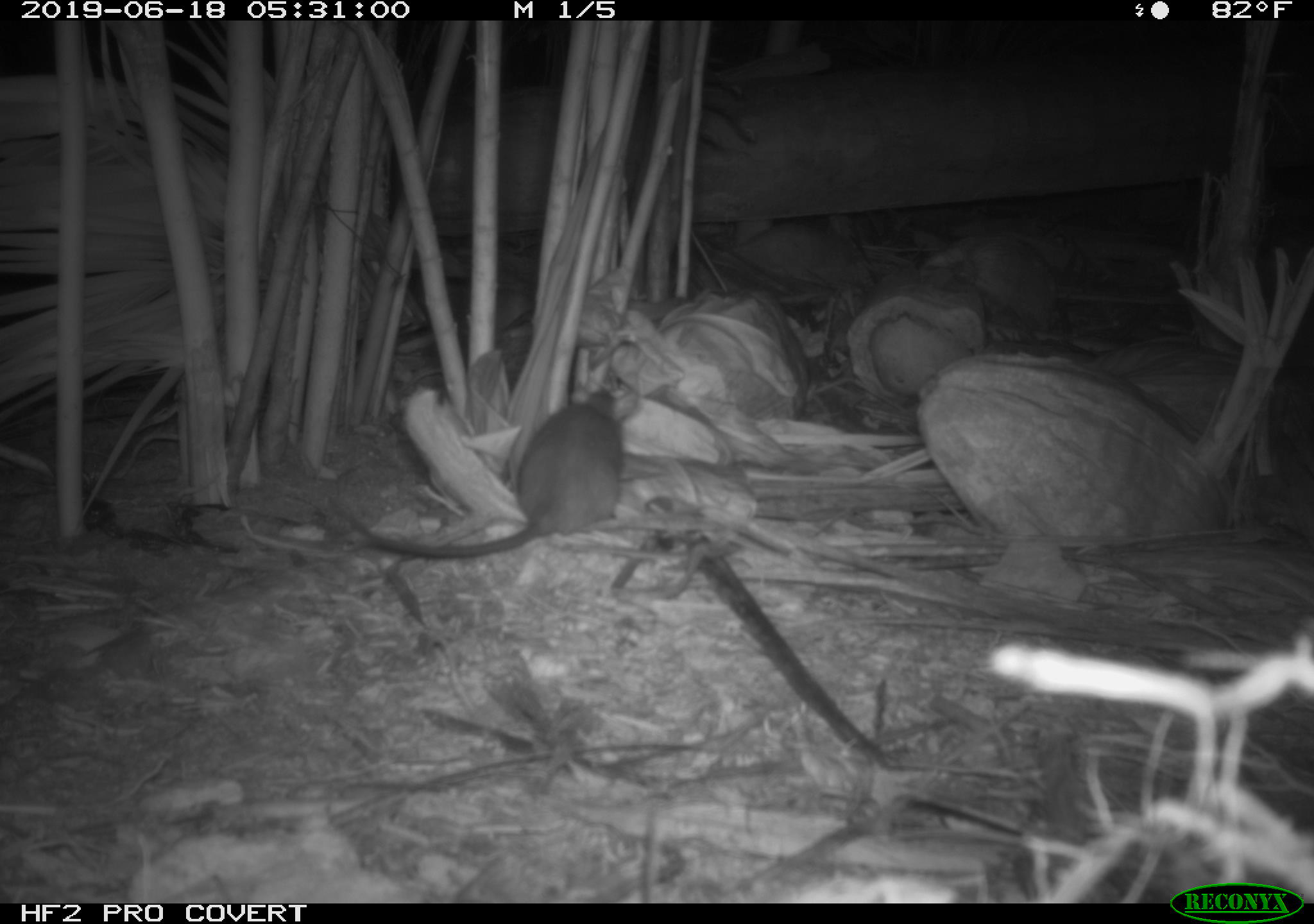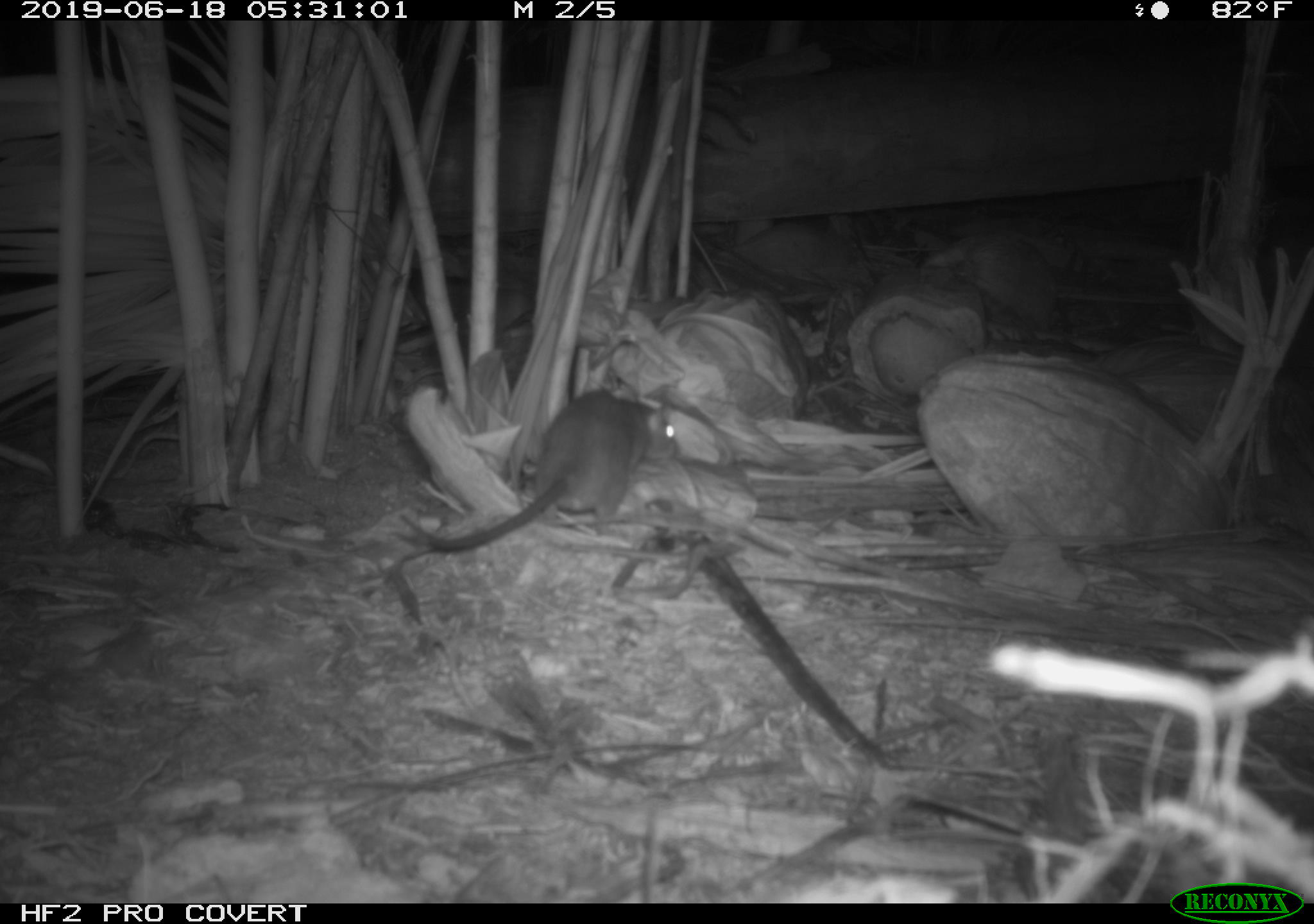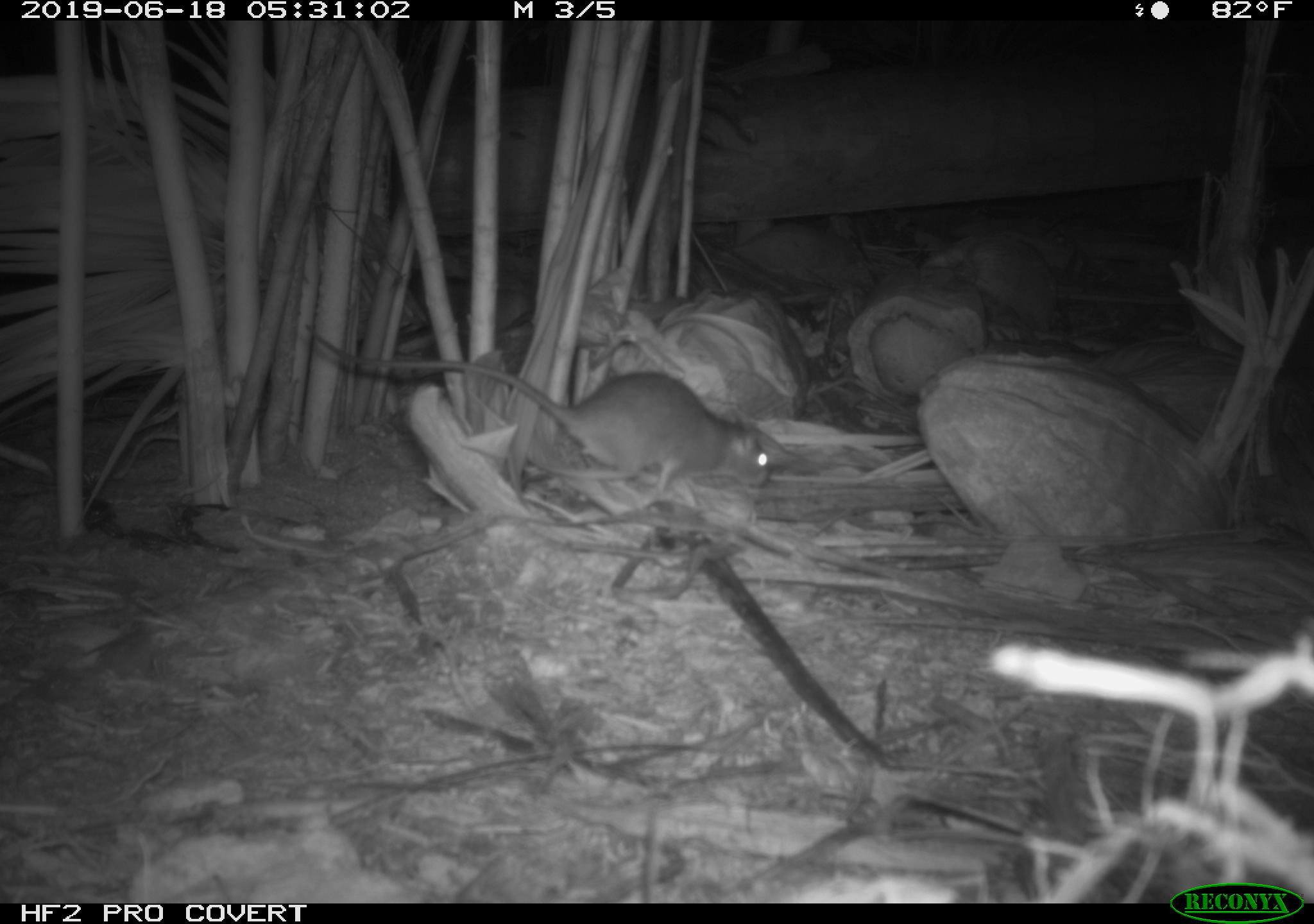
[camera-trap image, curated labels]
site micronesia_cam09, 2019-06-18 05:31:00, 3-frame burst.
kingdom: Animalia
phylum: Chordata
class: Mammalia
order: Rodentia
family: Muridae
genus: Rattus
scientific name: Rattus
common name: rat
Rat (Rattus).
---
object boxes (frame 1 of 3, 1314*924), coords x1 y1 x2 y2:
rat: 321 391 631 570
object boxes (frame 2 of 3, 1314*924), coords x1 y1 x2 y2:
rat: 393 384 686 561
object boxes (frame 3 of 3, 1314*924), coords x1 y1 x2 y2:
rat: 292 316 780 497